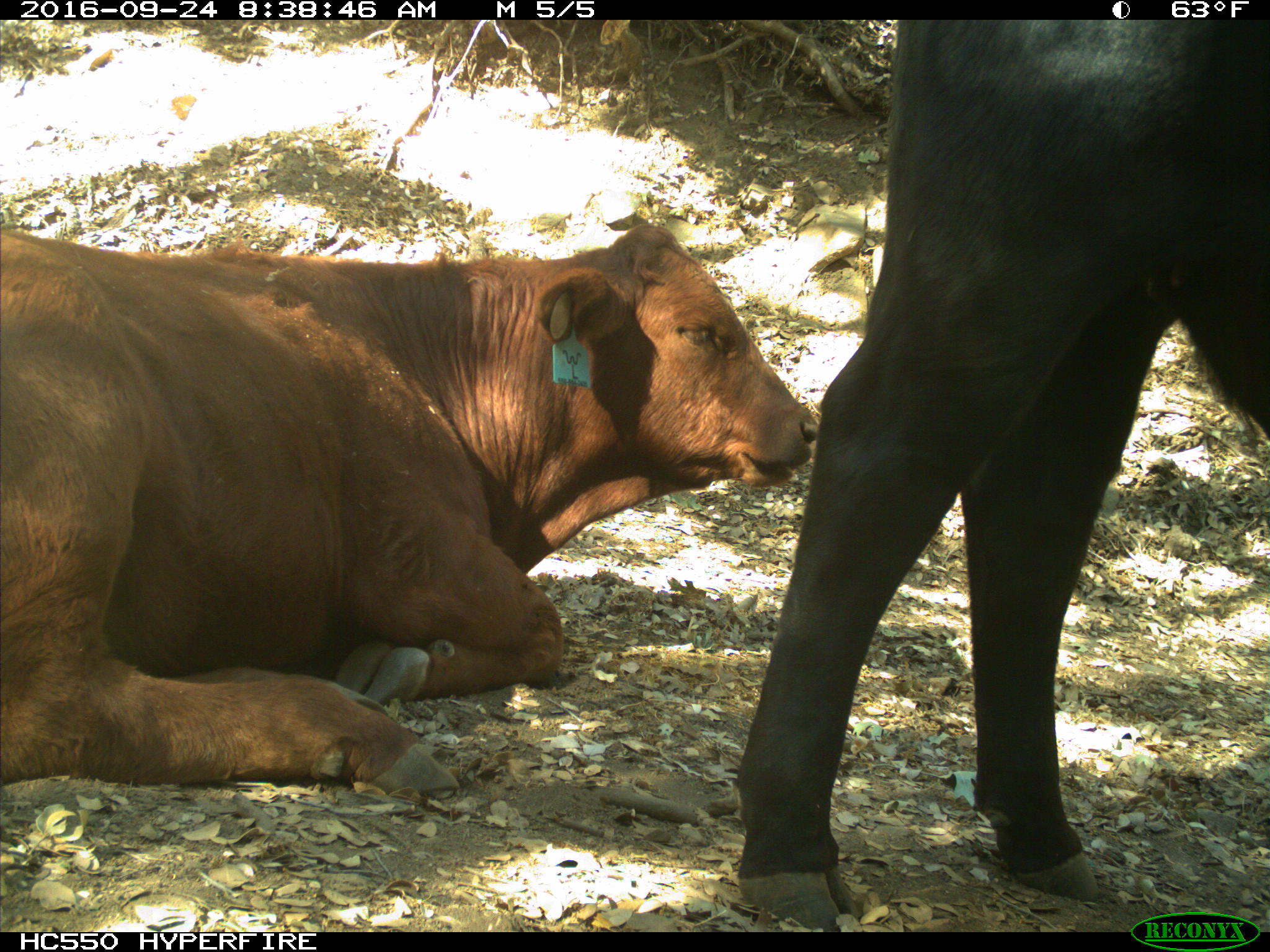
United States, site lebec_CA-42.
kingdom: Animalia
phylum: Chordata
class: Mammalia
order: Artiodactyla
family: Bovidae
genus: Bos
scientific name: Bos taurus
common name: domestic cow